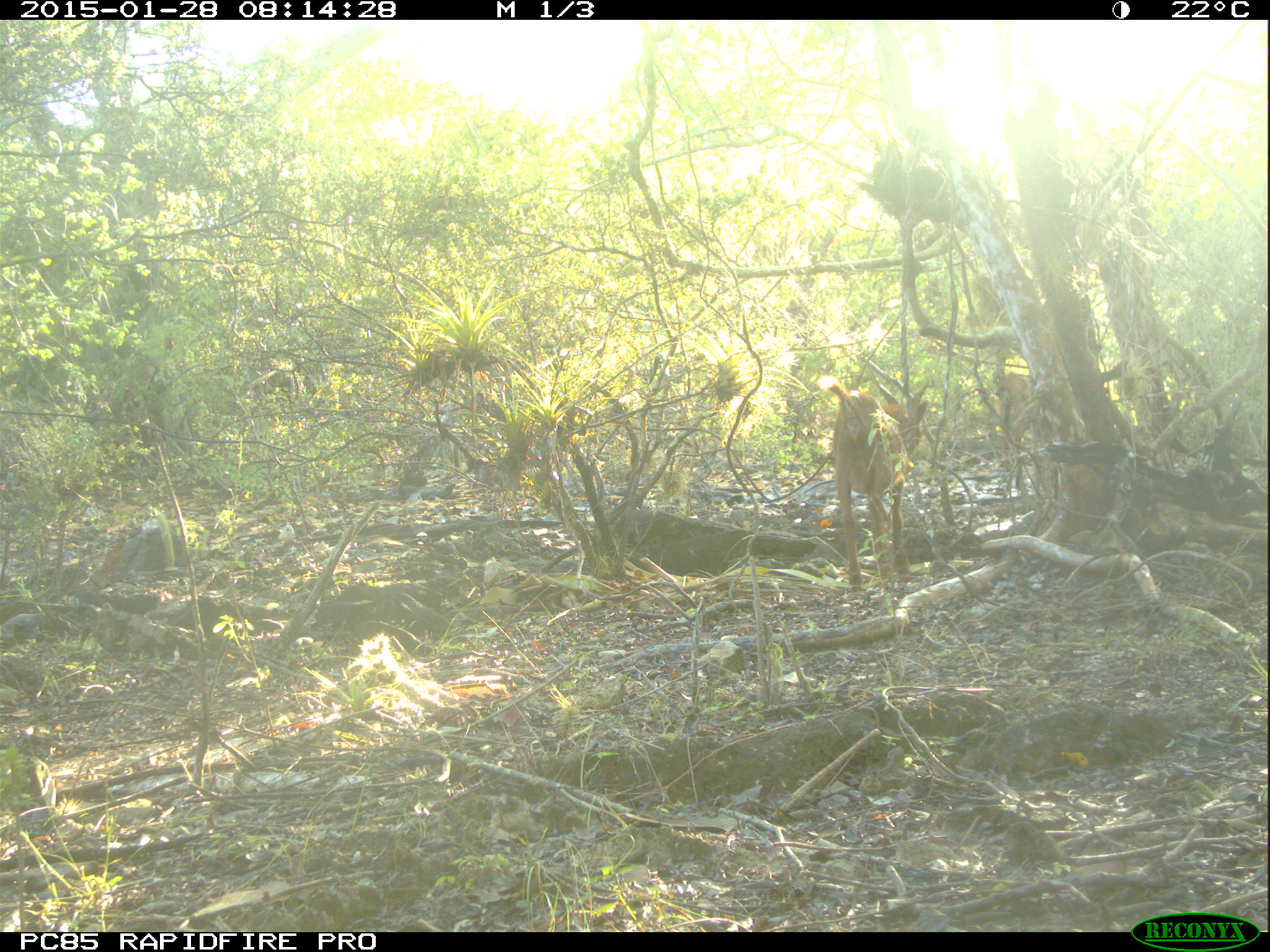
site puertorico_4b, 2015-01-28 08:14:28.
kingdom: Animalia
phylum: Chordata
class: Mammalia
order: Artiodactyla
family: Bovidae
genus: Capra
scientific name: Capra hircus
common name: goat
Goat (Capra hircus).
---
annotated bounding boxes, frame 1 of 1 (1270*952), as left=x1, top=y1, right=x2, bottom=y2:
goat: left=825, top=377, right=917, bottom=590